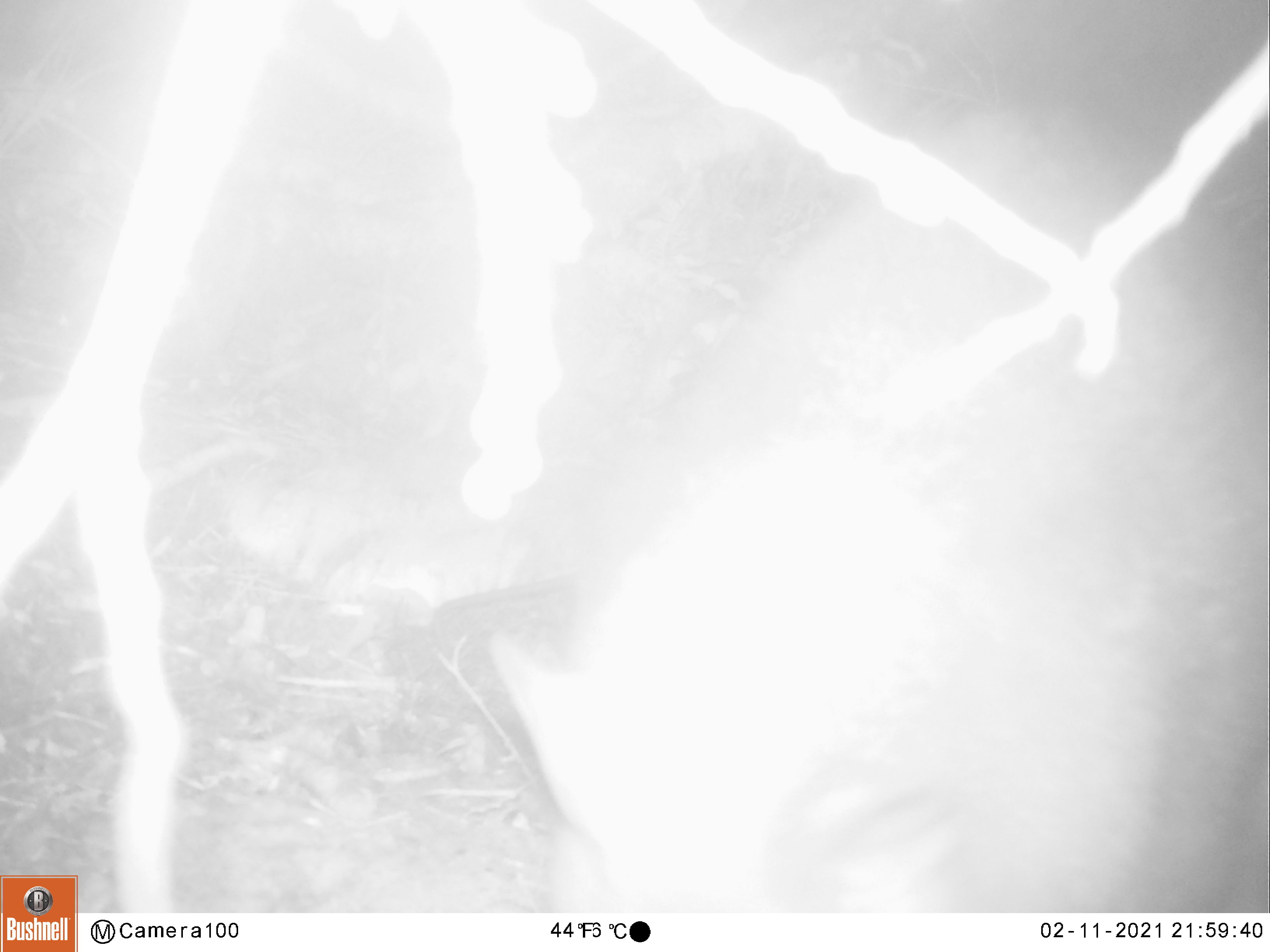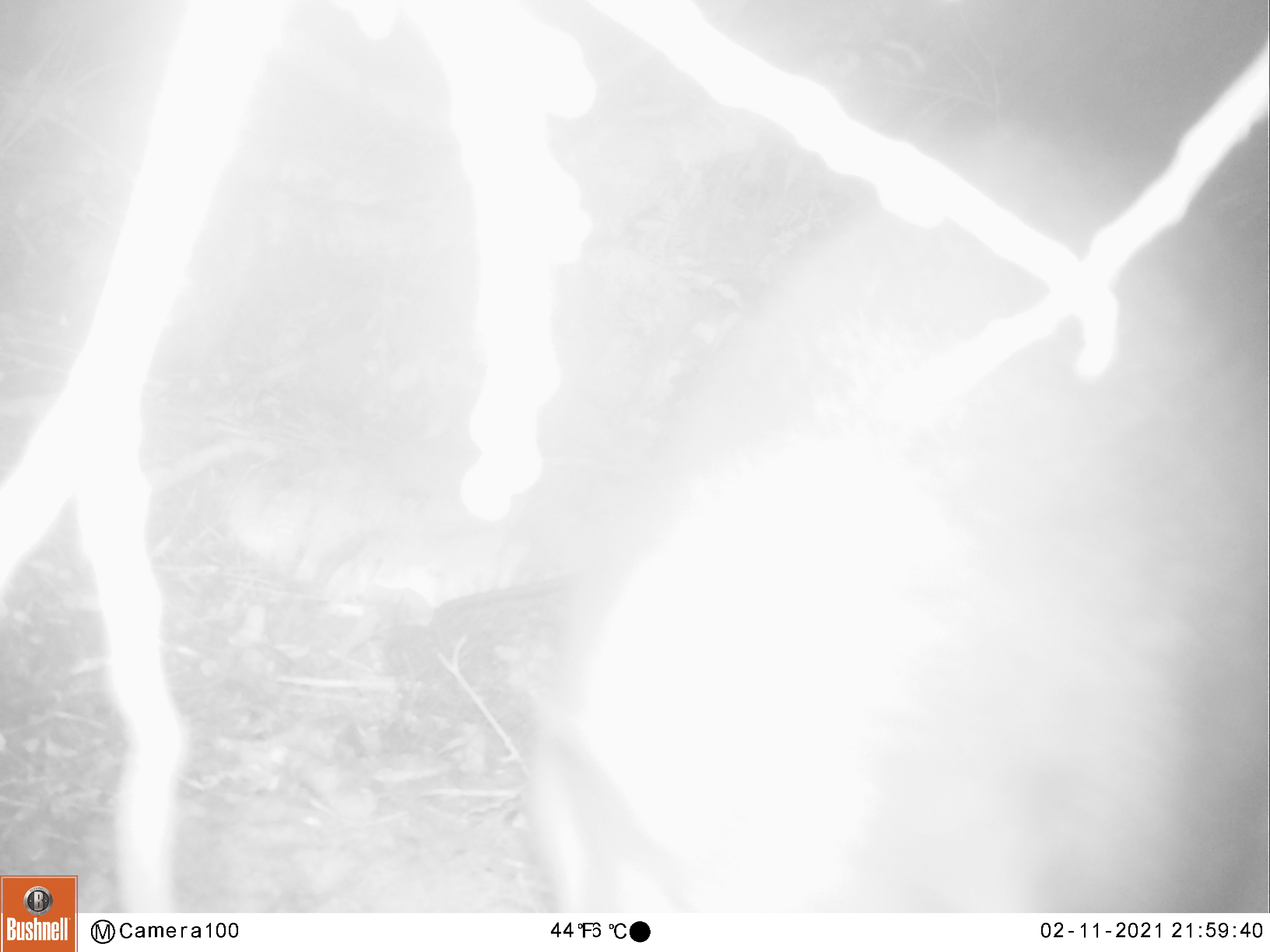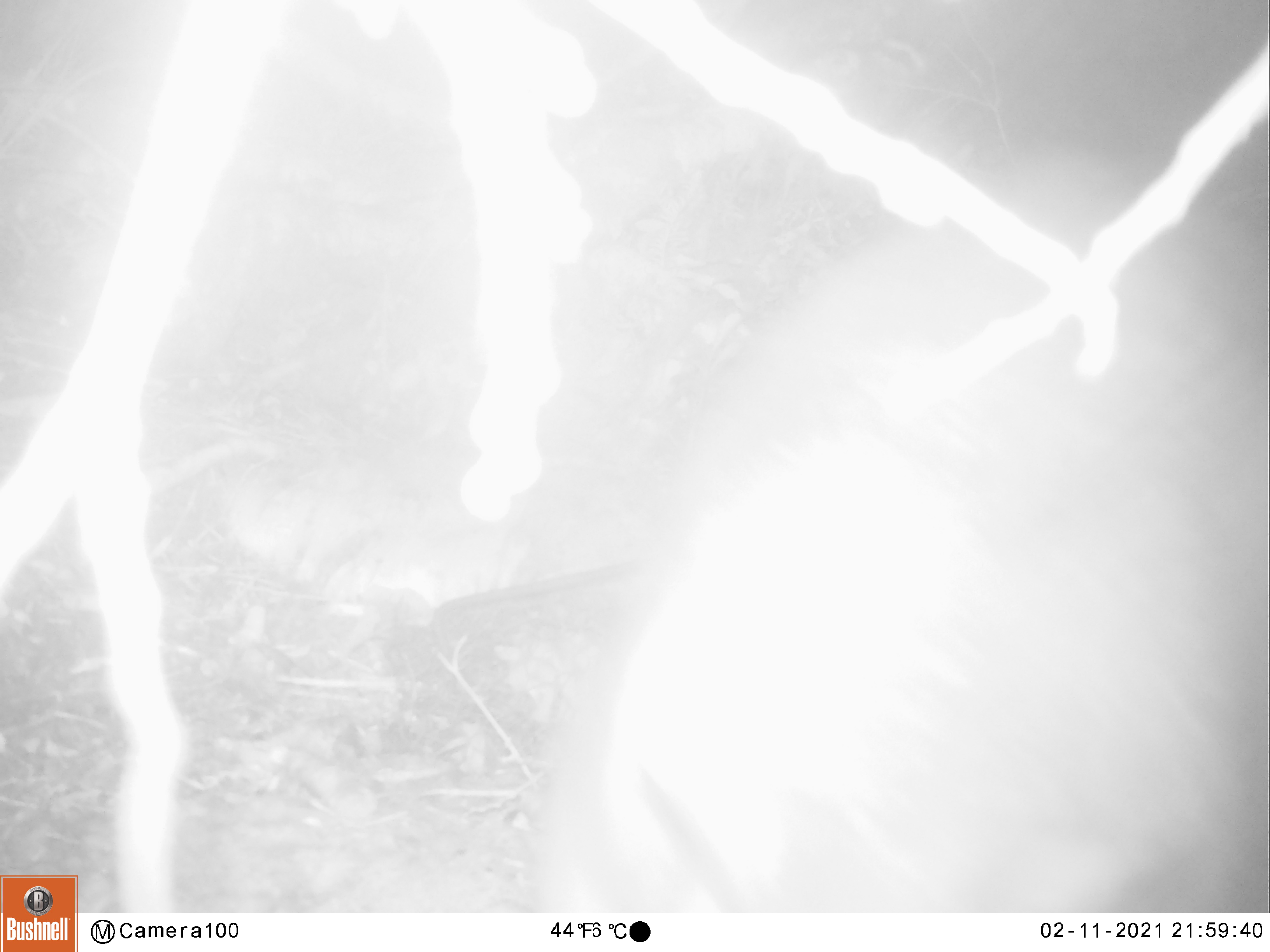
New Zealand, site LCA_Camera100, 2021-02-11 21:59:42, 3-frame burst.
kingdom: Animalia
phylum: Chordata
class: Mammalia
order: Diprotodontia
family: Phalangeridae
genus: Trichosurus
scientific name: Trichosurus vulpecula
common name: common brushtail possum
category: possum